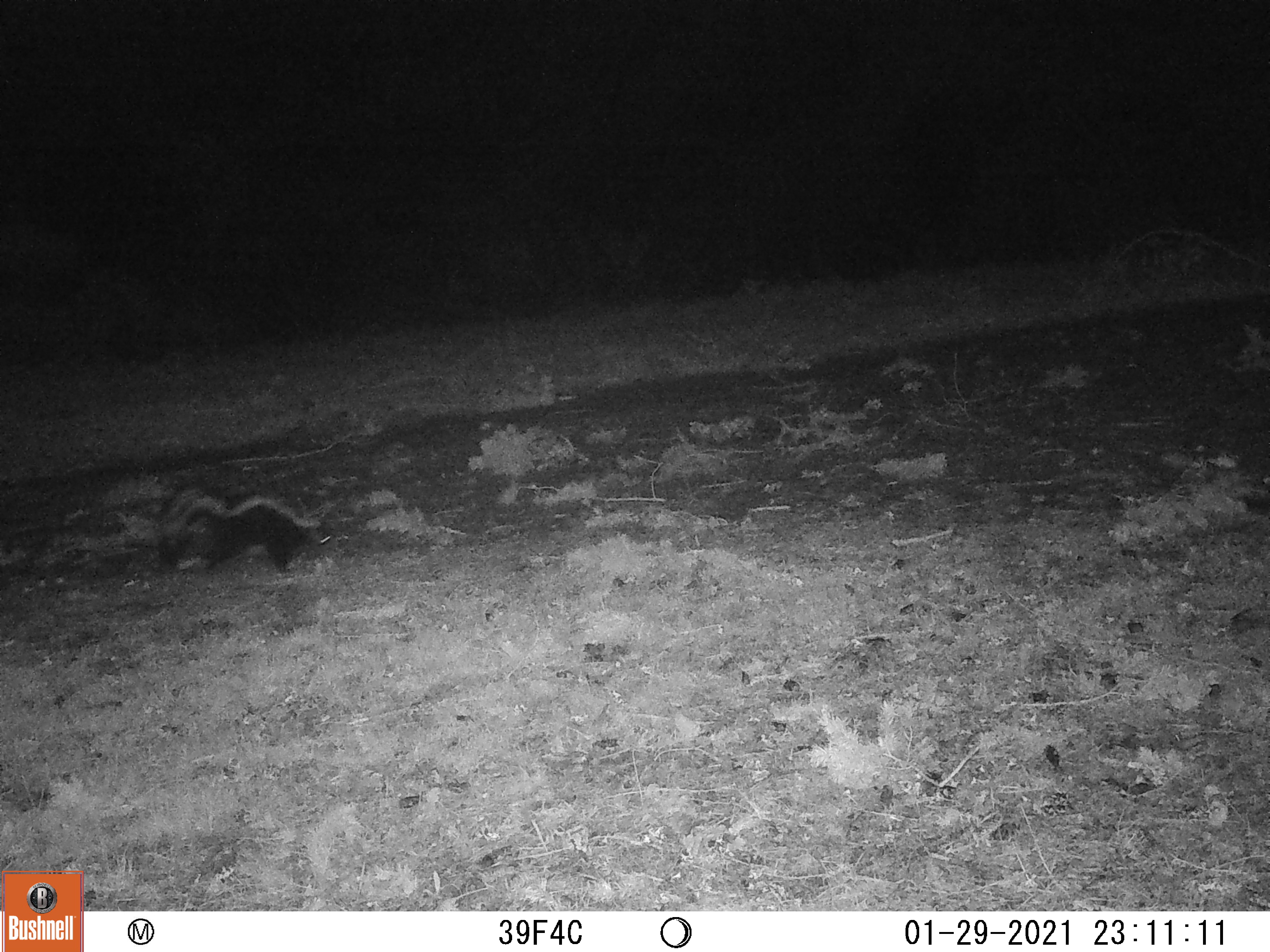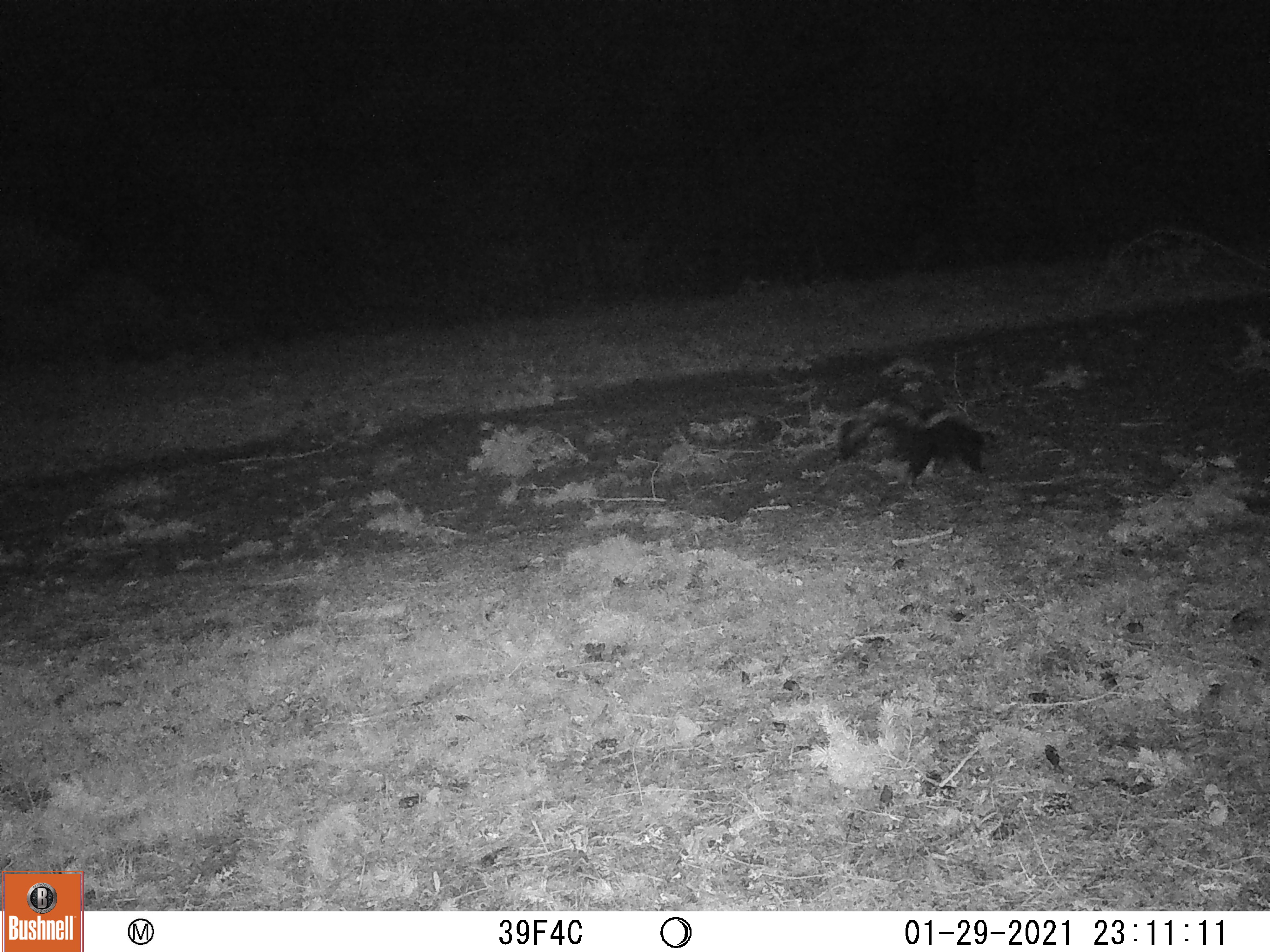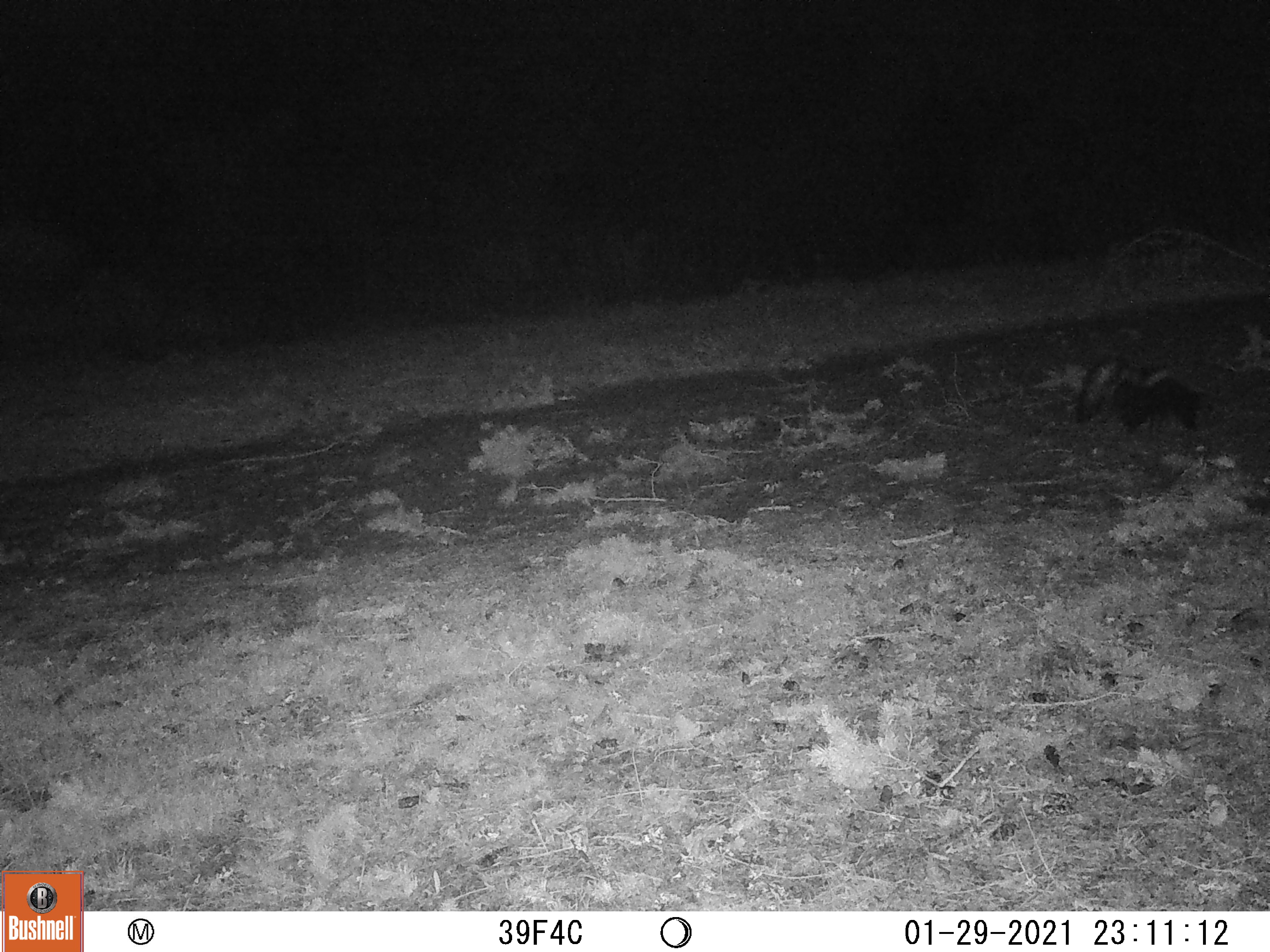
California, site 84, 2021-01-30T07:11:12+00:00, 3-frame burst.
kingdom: Animalia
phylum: Chordata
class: Mammalia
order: Carnivora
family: Mephitidae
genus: Mephitis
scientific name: Mephitis mephitis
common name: striped skunk